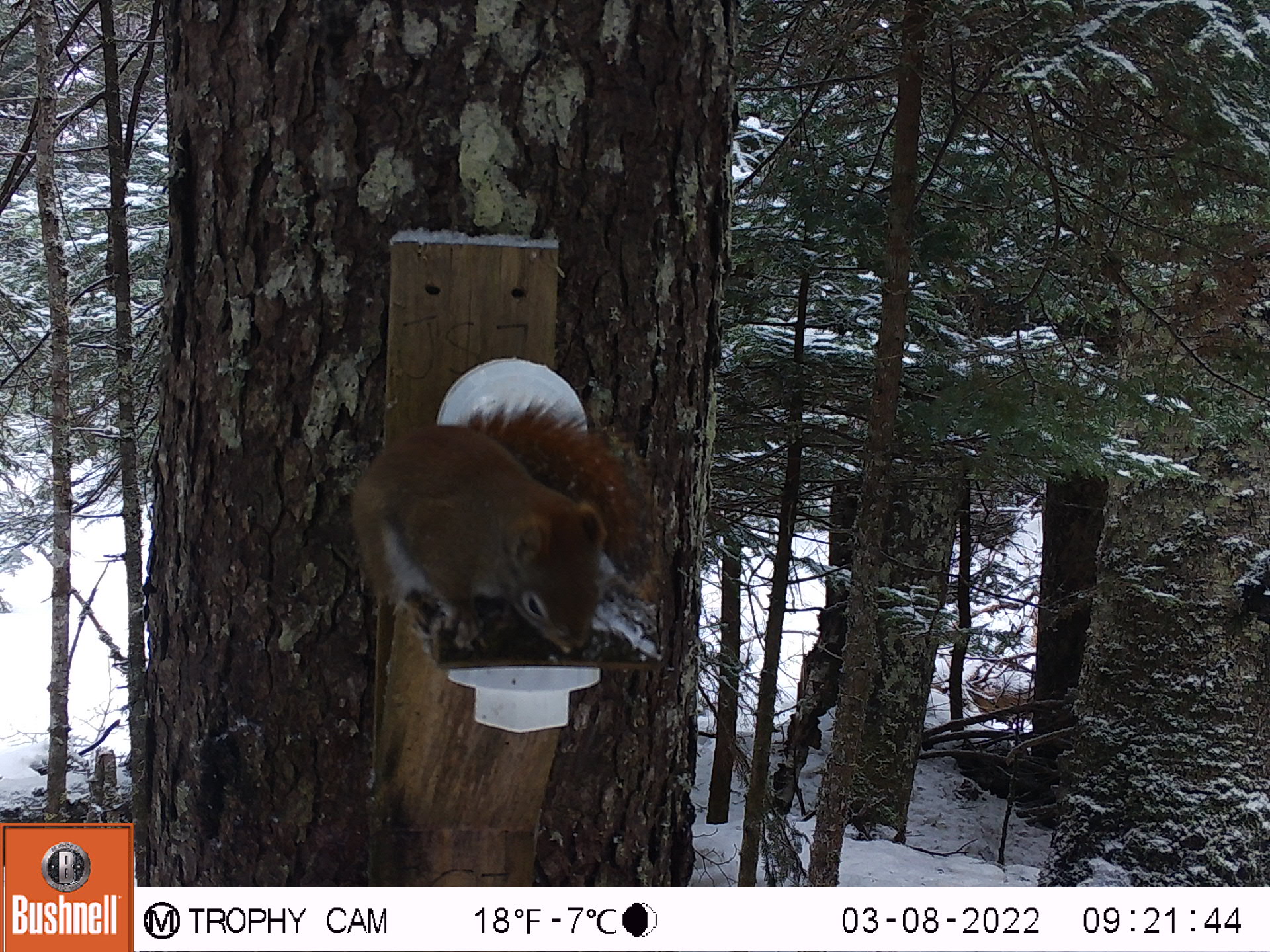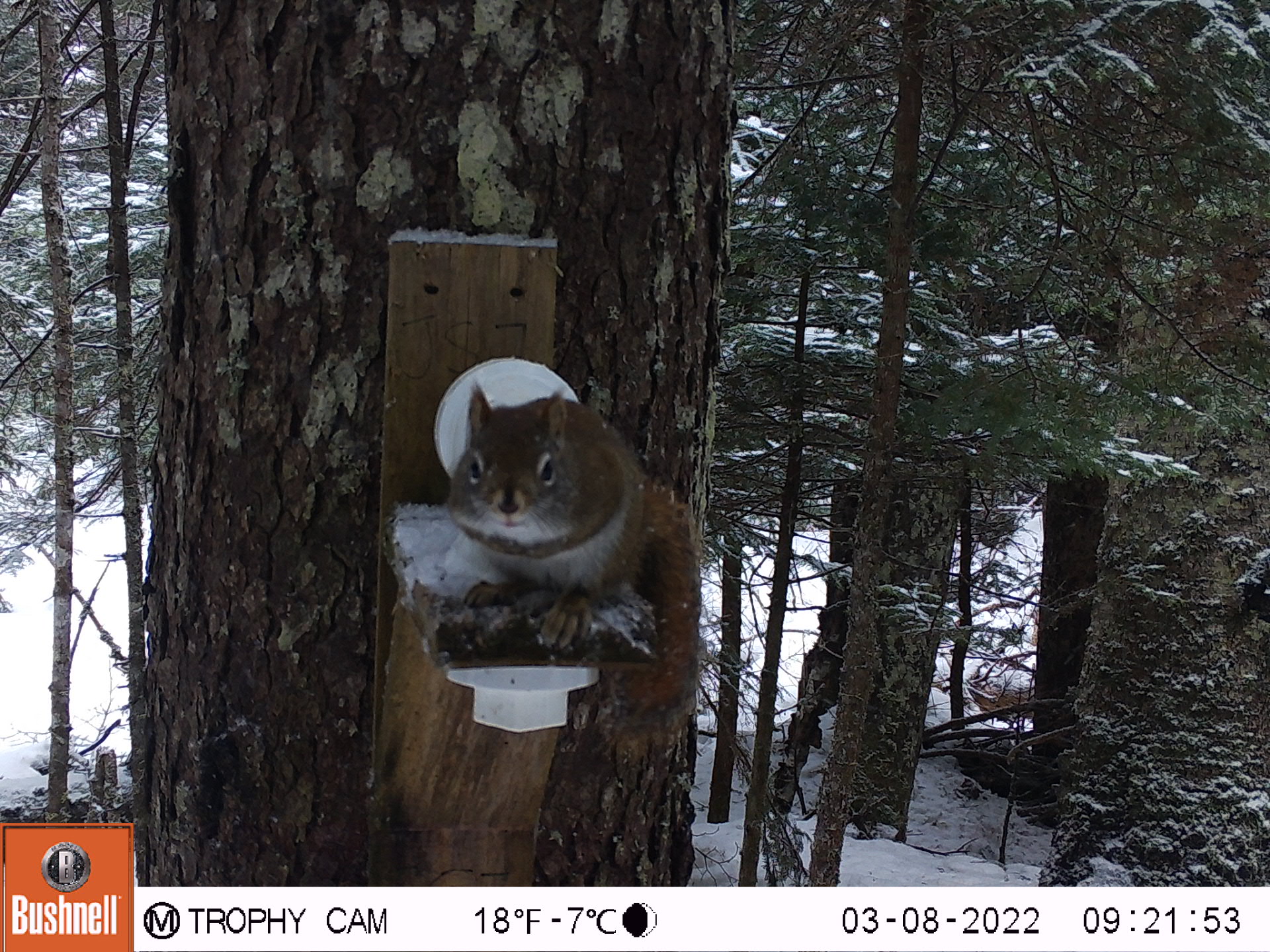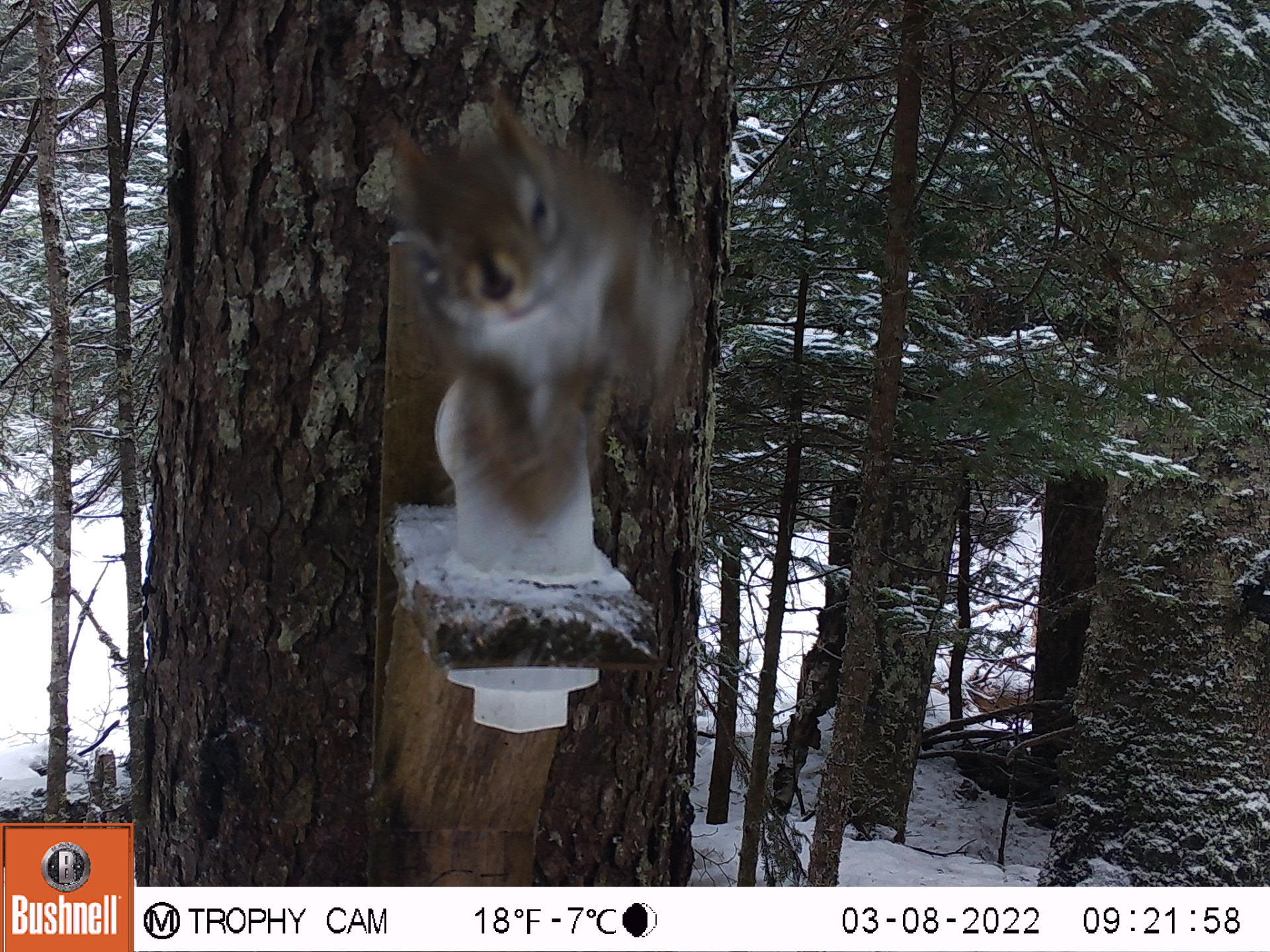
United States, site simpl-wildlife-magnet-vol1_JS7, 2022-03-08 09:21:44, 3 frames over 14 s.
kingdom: Animalia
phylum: Chordata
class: Mammalia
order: Rodentia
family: Sciuridae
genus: Tamiasciurus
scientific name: Tamiasciurus hudsonicus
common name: red squirrel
Red squirrel (Tamiasciurus hudsonicus).